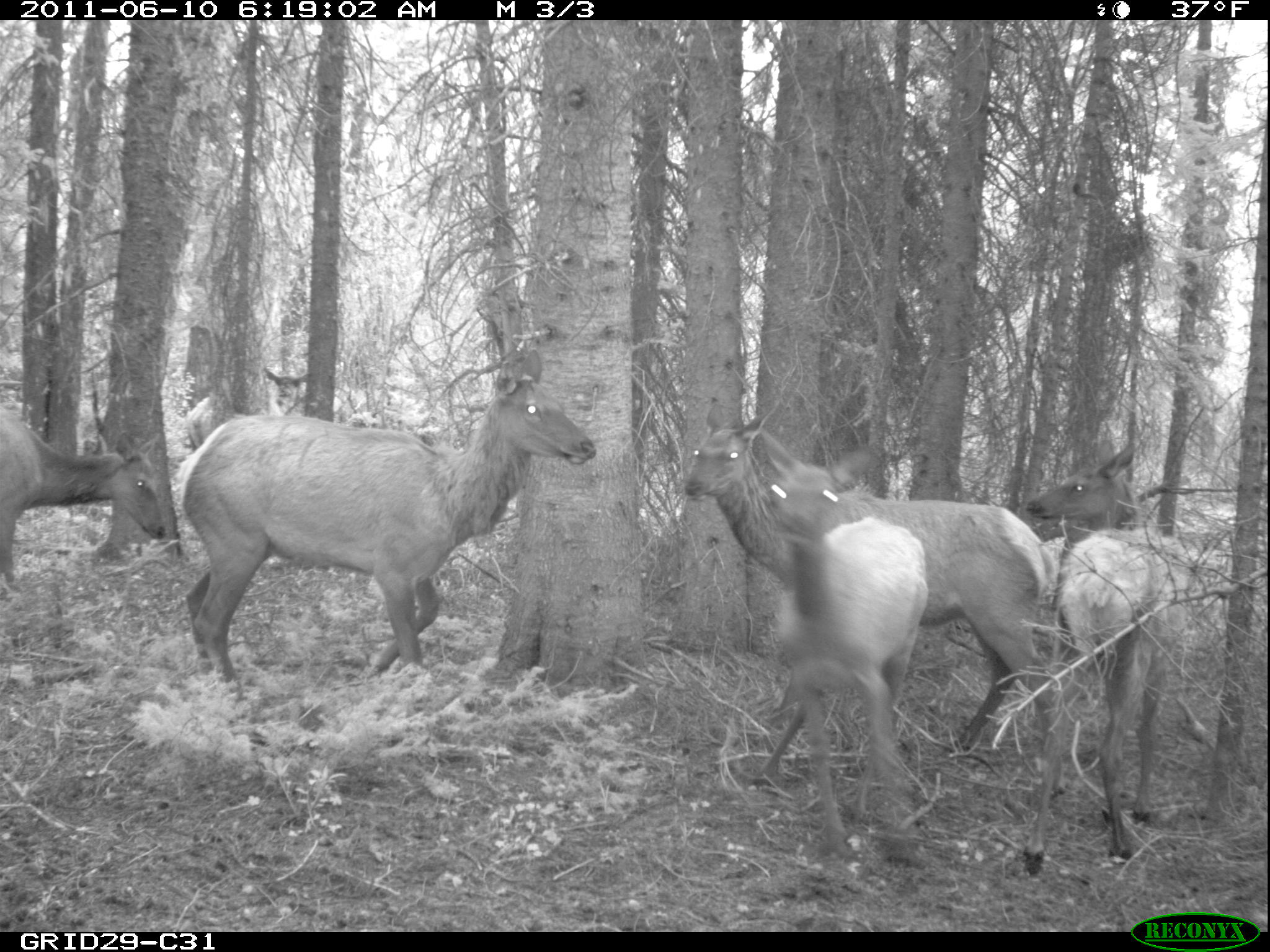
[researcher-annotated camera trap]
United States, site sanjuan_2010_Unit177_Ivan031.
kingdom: Animalia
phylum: Chordata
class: Mammalia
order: Artiodactyla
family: Cervidae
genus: Cervus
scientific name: Cervus elaphus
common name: red deer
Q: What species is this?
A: Cervus elaphus (red deer).